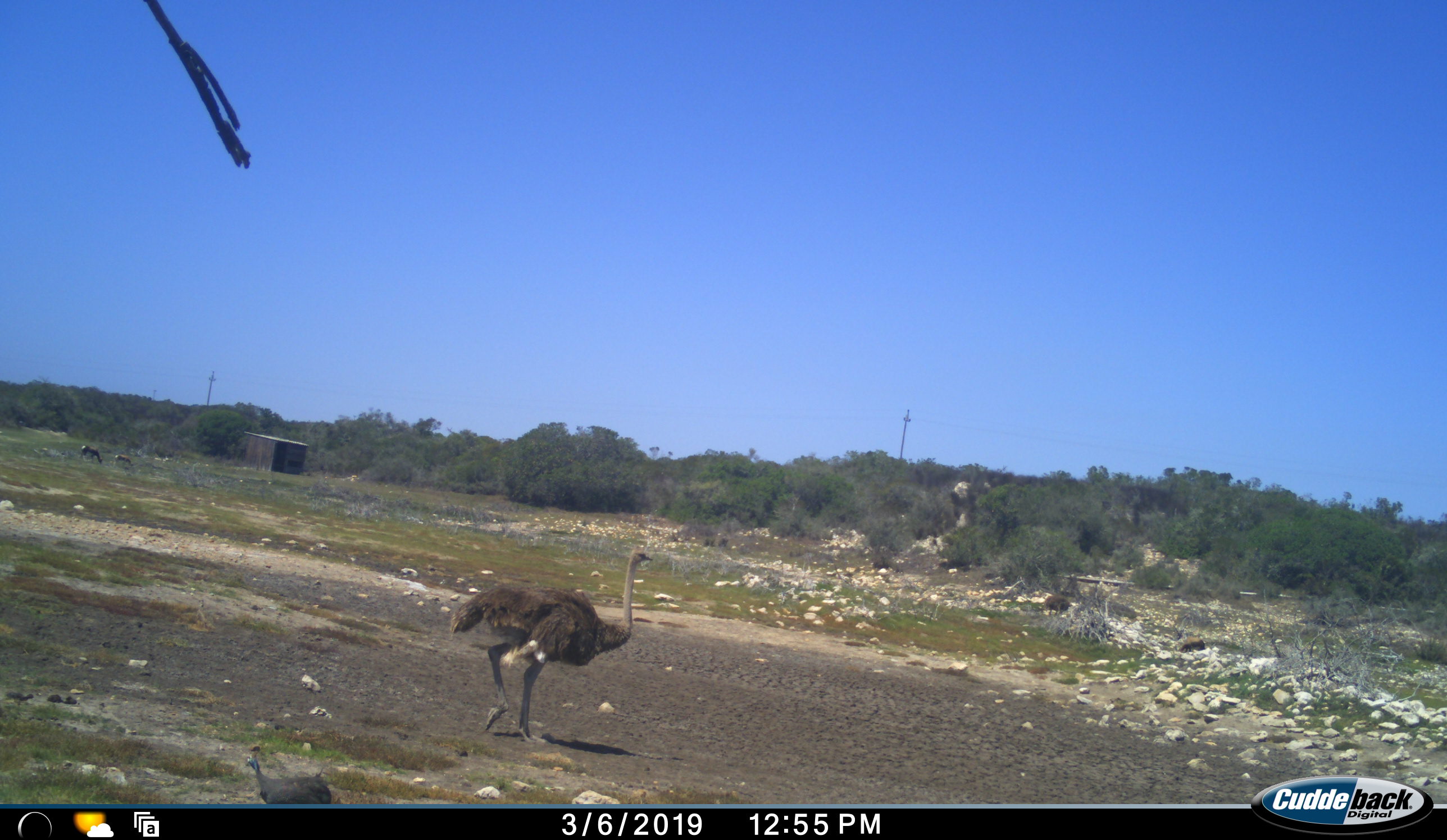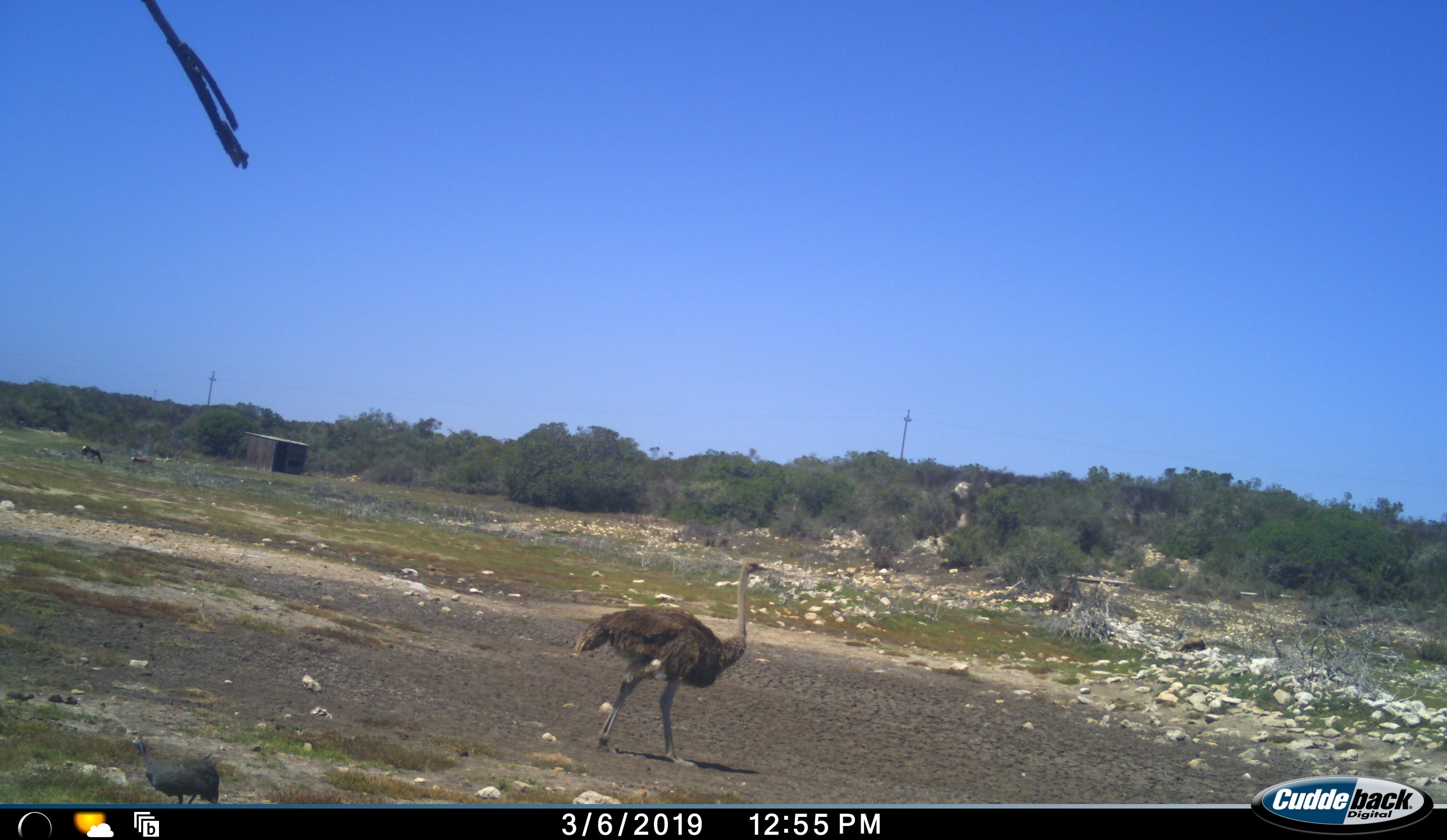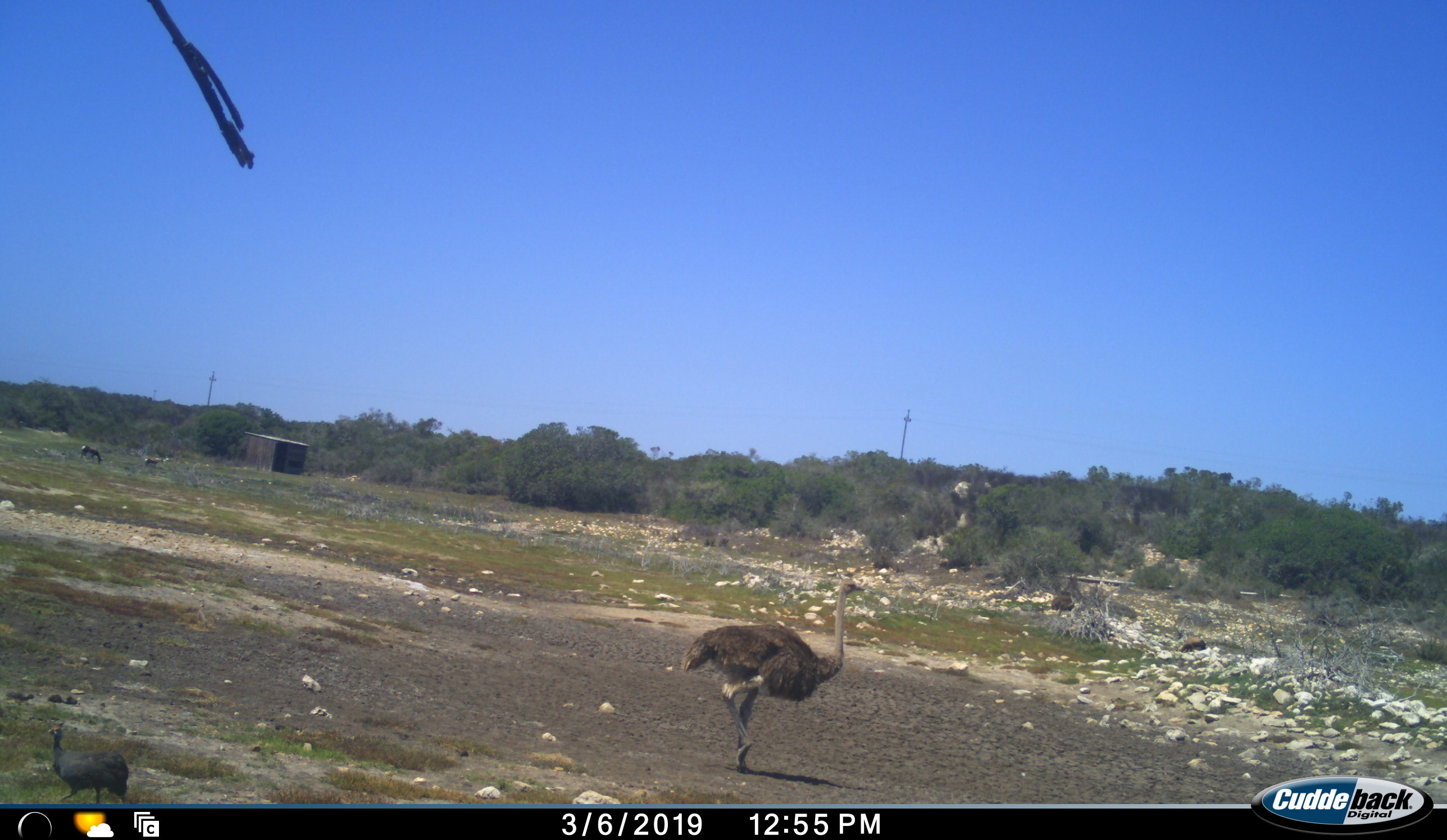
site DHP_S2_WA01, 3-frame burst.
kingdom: Animalia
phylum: Chordata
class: Mammalia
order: Artiodactyla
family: Bovidae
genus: Damaliscus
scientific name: Damaliscus pygargus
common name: bontebok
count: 2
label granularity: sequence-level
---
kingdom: Animalia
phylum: Chordata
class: Aves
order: Struthioniformes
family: Struthionidae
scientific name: Struthionidae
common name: ostrich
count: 2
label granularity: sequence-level